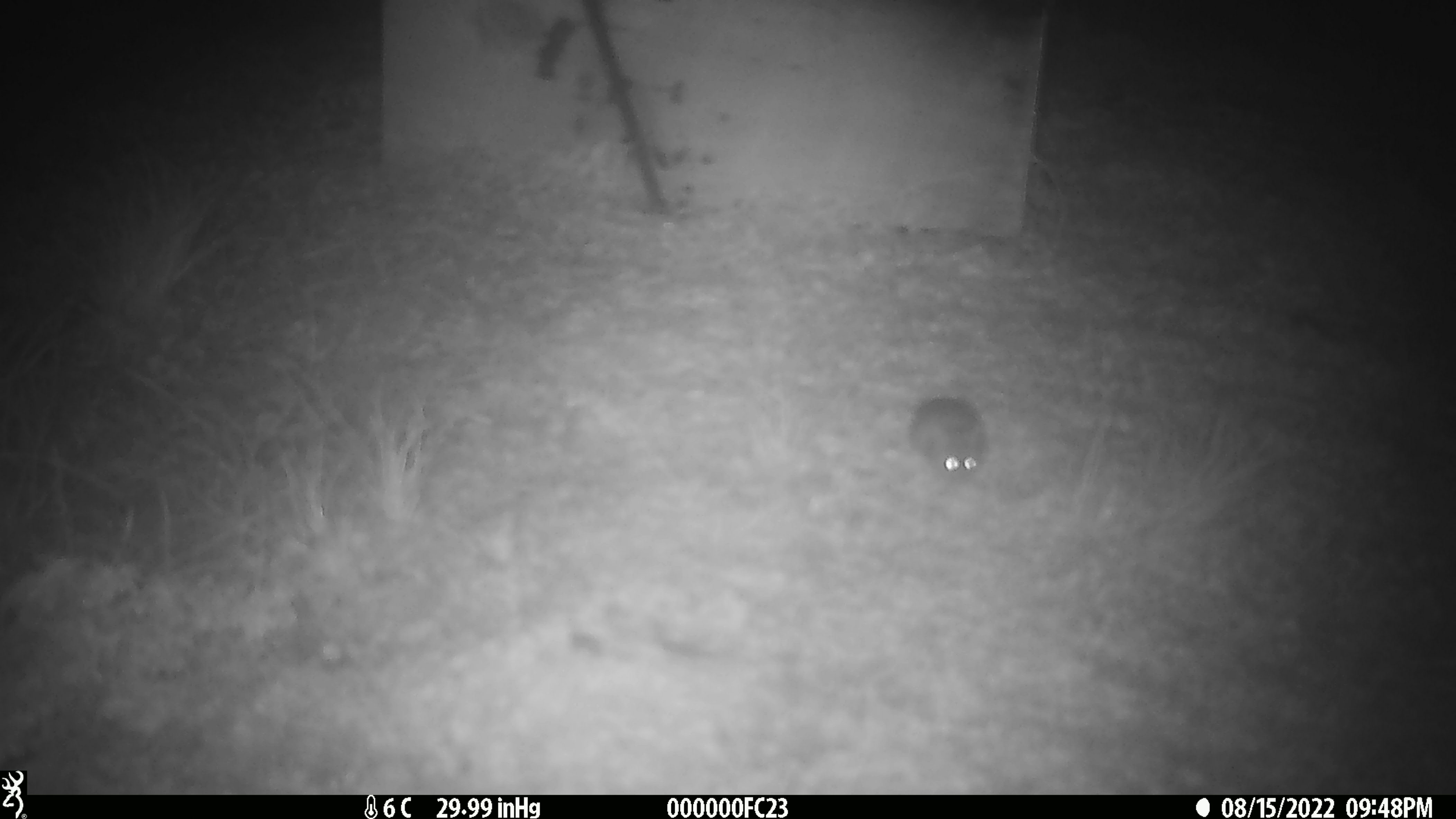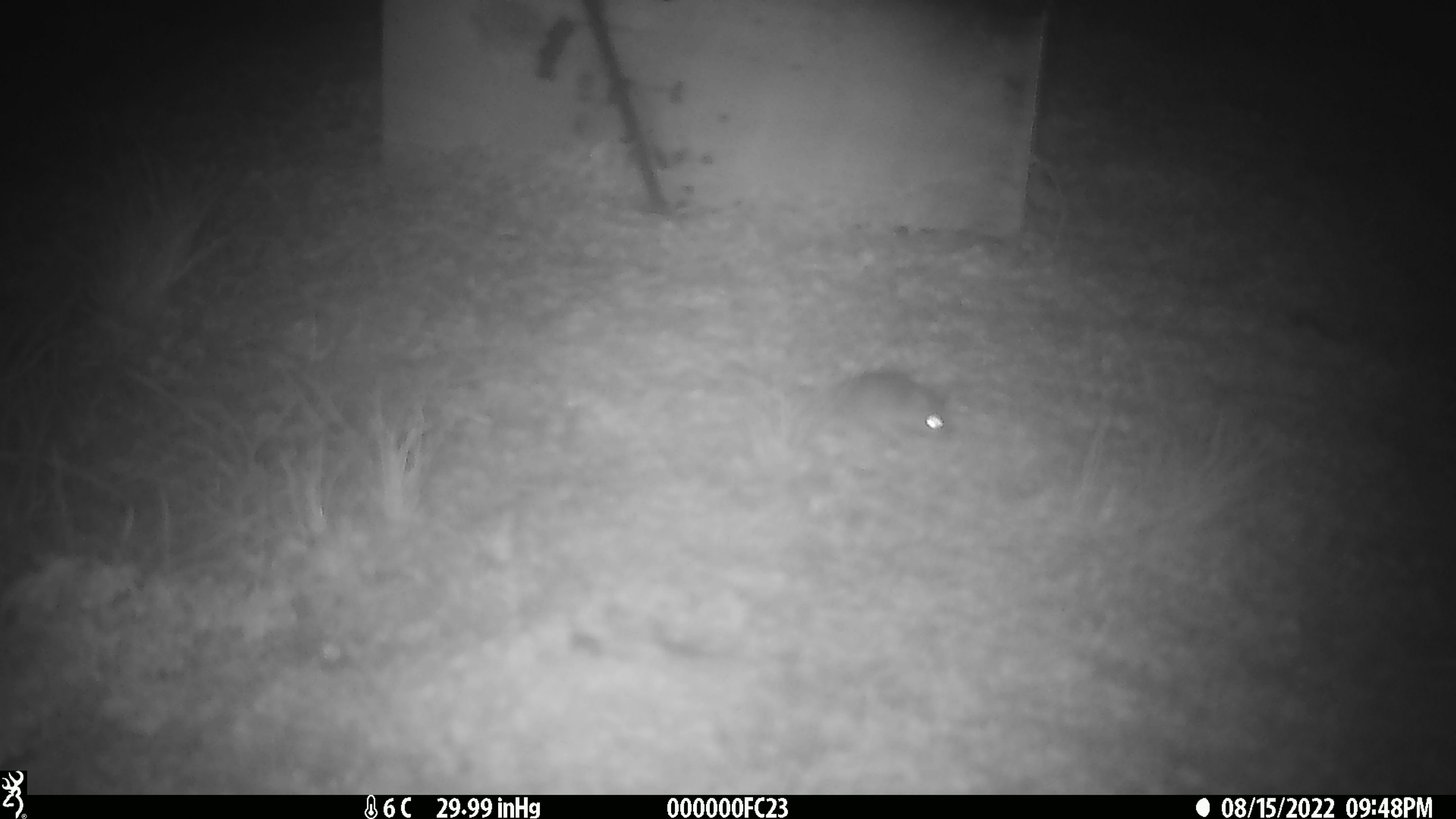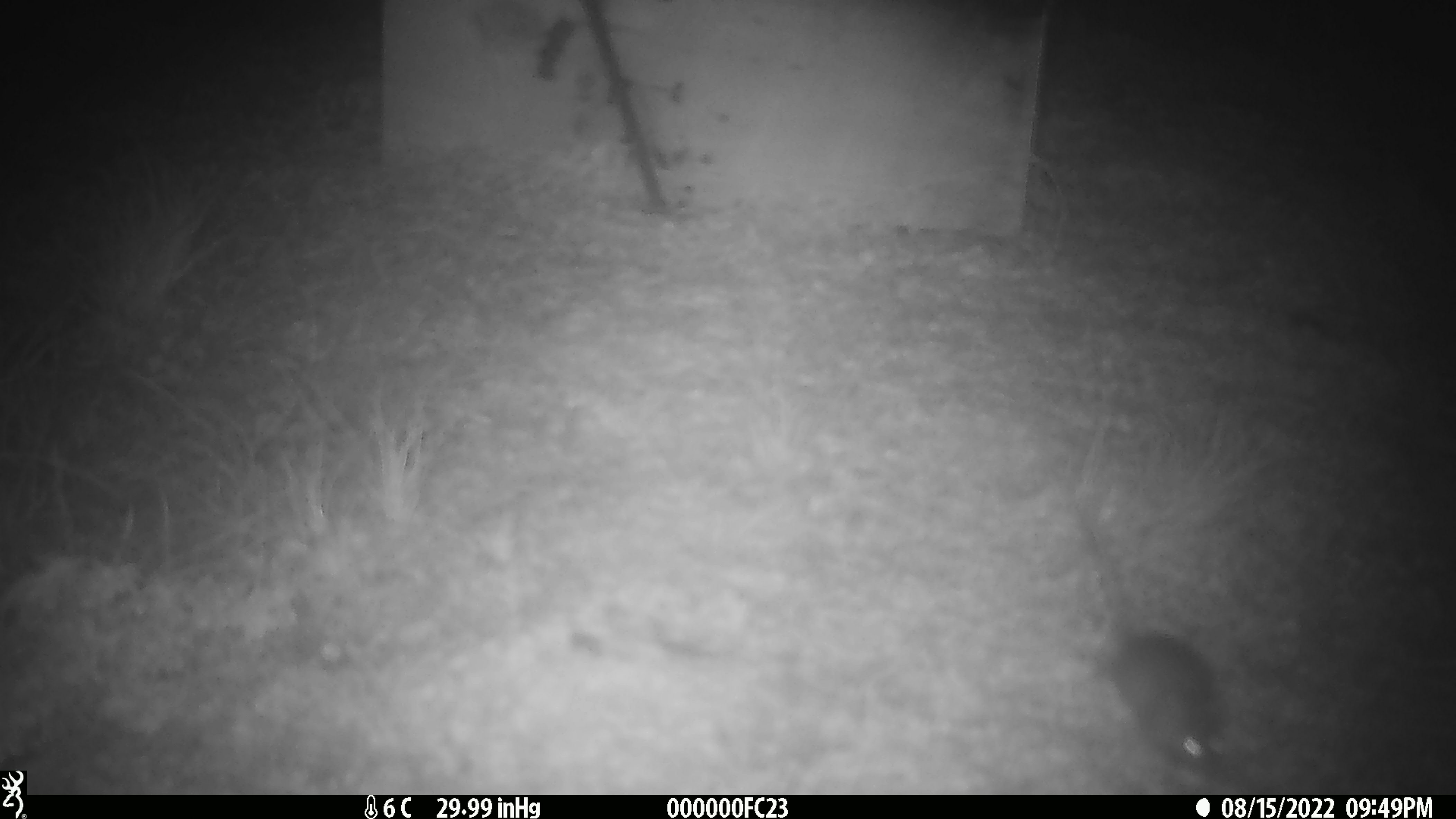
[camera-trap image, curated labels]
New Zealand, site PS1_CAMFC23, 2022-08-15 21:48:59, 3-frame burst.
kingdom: Animalia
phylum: Chordata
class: Mammalia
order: Rodentia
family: Muridae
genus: Mus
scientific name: Mus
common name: mouse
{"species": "mouse (Mus)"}